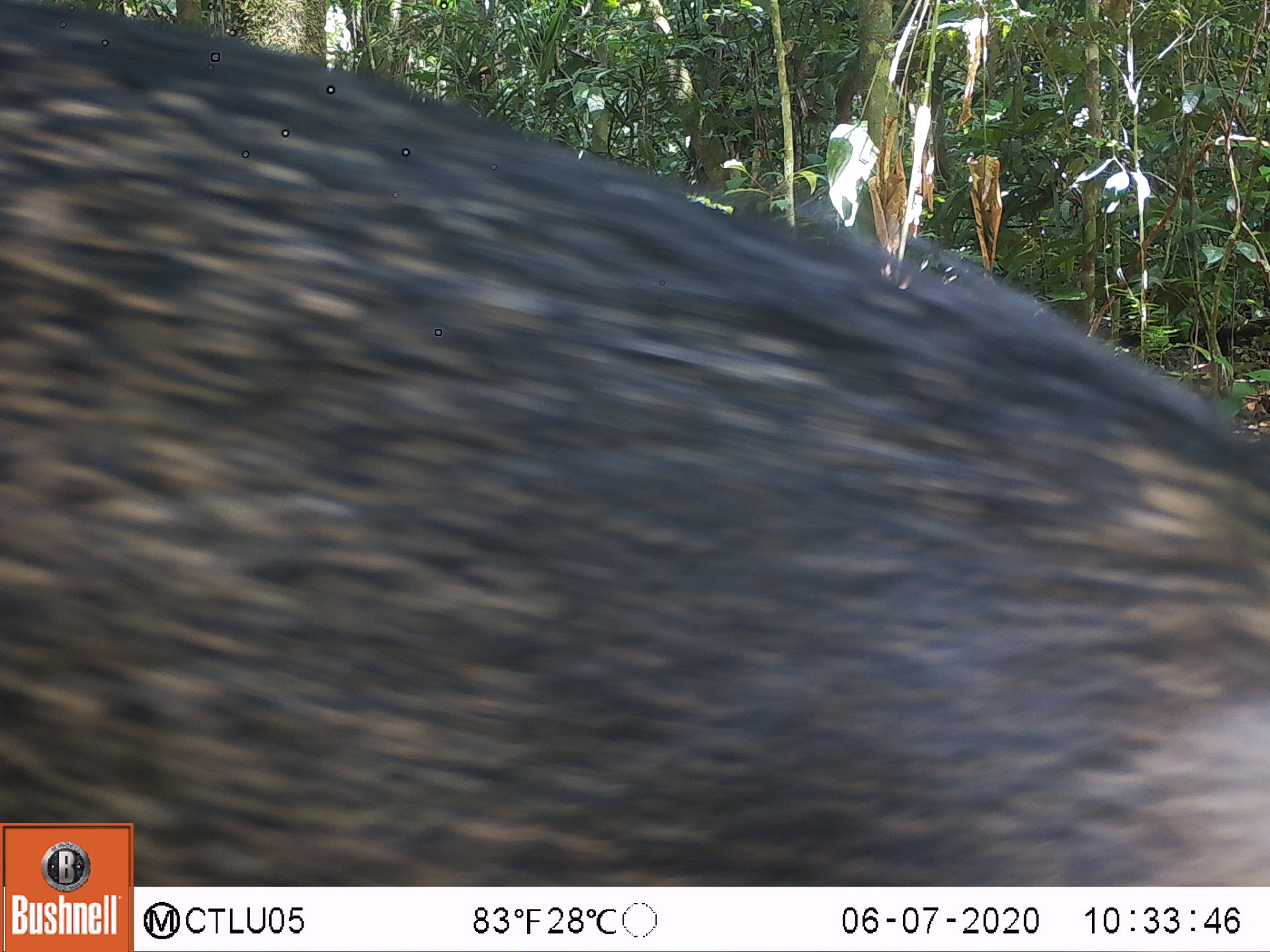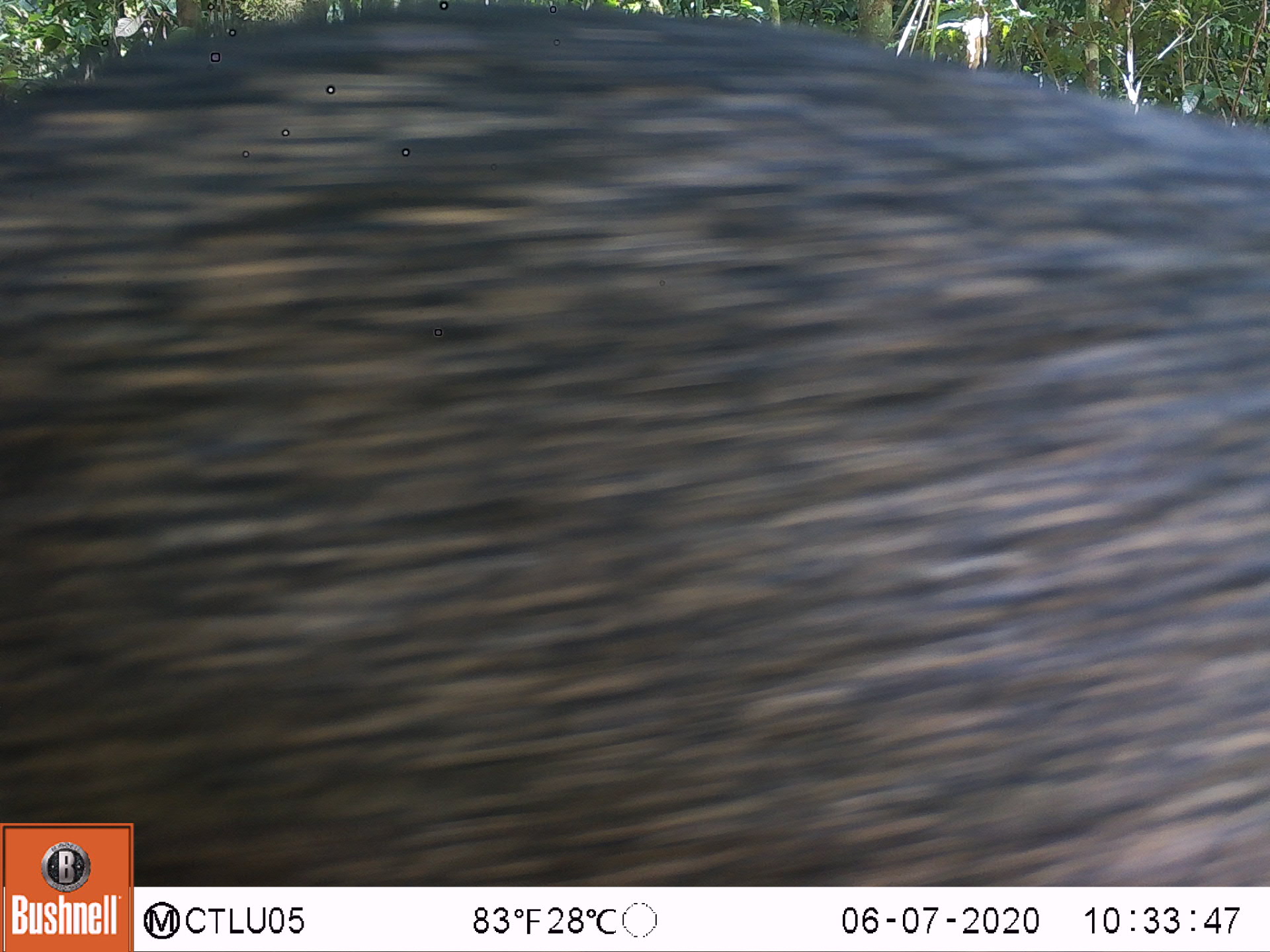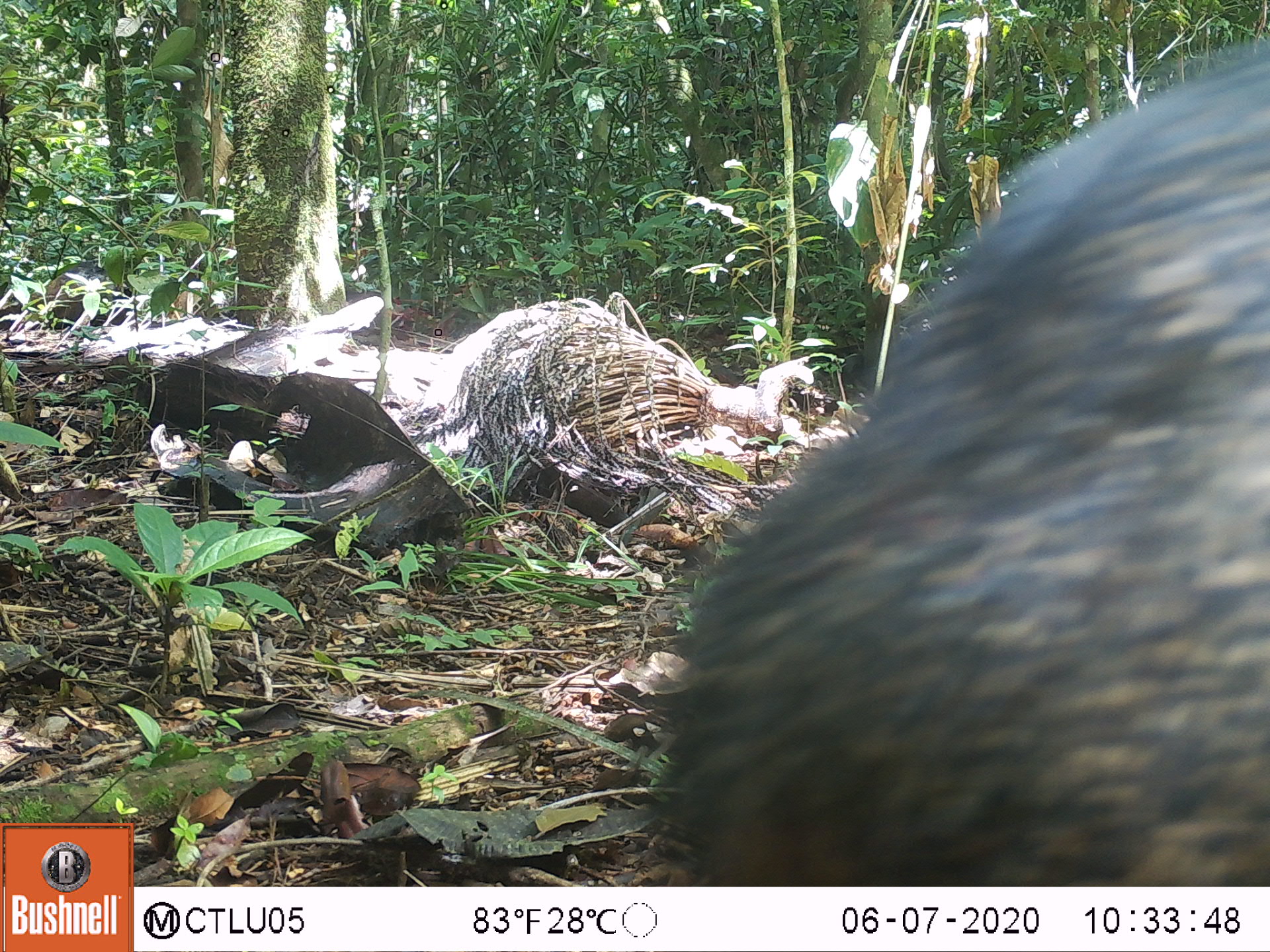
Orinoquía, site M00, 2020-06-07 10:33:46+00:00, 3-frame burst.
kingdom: Animalia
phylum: Chordata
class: Mammalia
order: Artiodactyla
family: Tayassuidae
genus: Pecari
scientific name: Pecari tajacu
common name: collared peccary